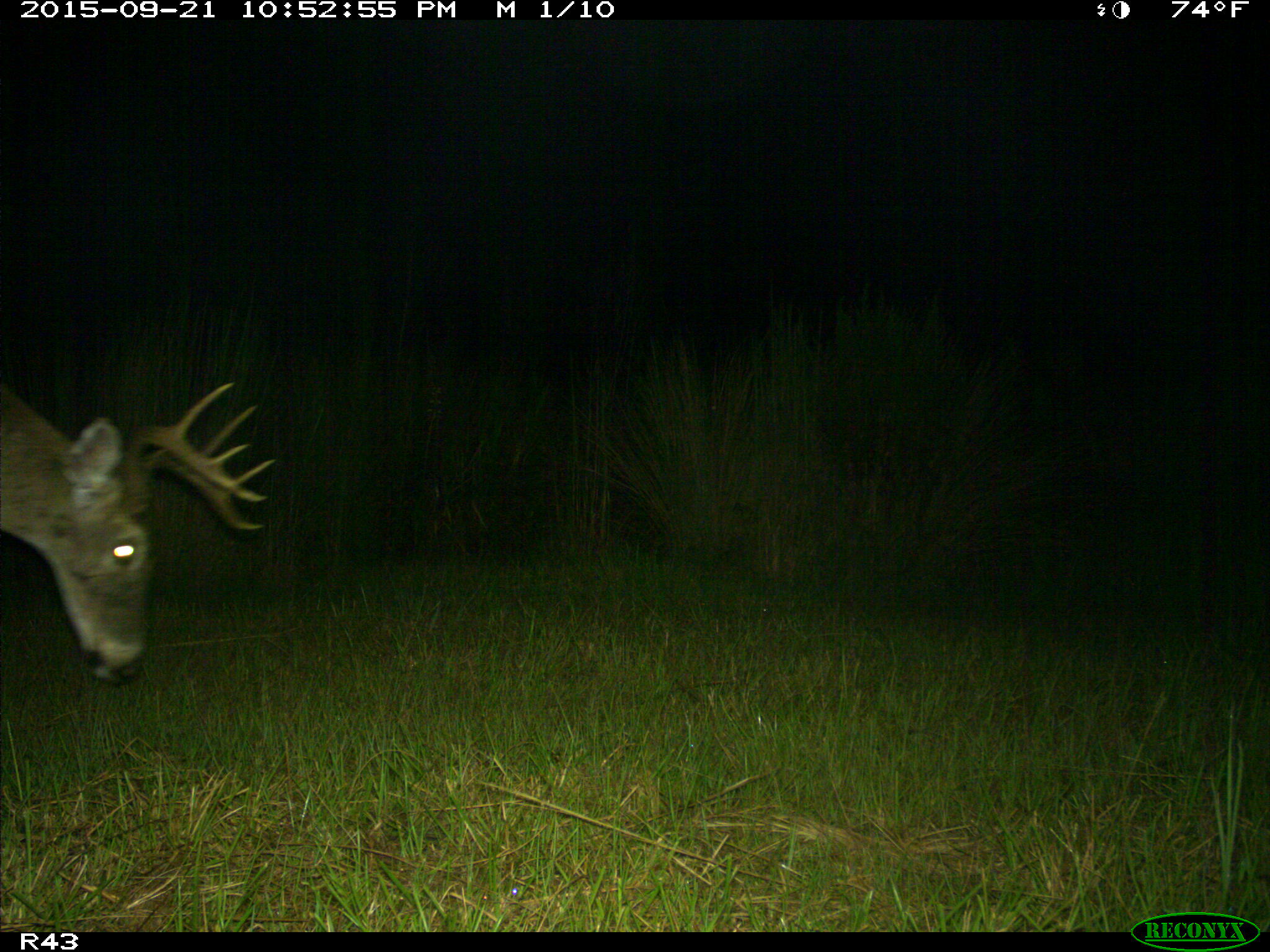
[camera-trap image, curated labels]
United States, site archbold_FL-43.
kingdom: Animalia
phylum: Chordata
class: Mammalia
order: Artiodactyla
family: Cervidae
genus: Odocoileus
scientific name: Odocoileus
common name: deer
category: unidentified deer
Unidentified deer (deer) (Odocoileus).